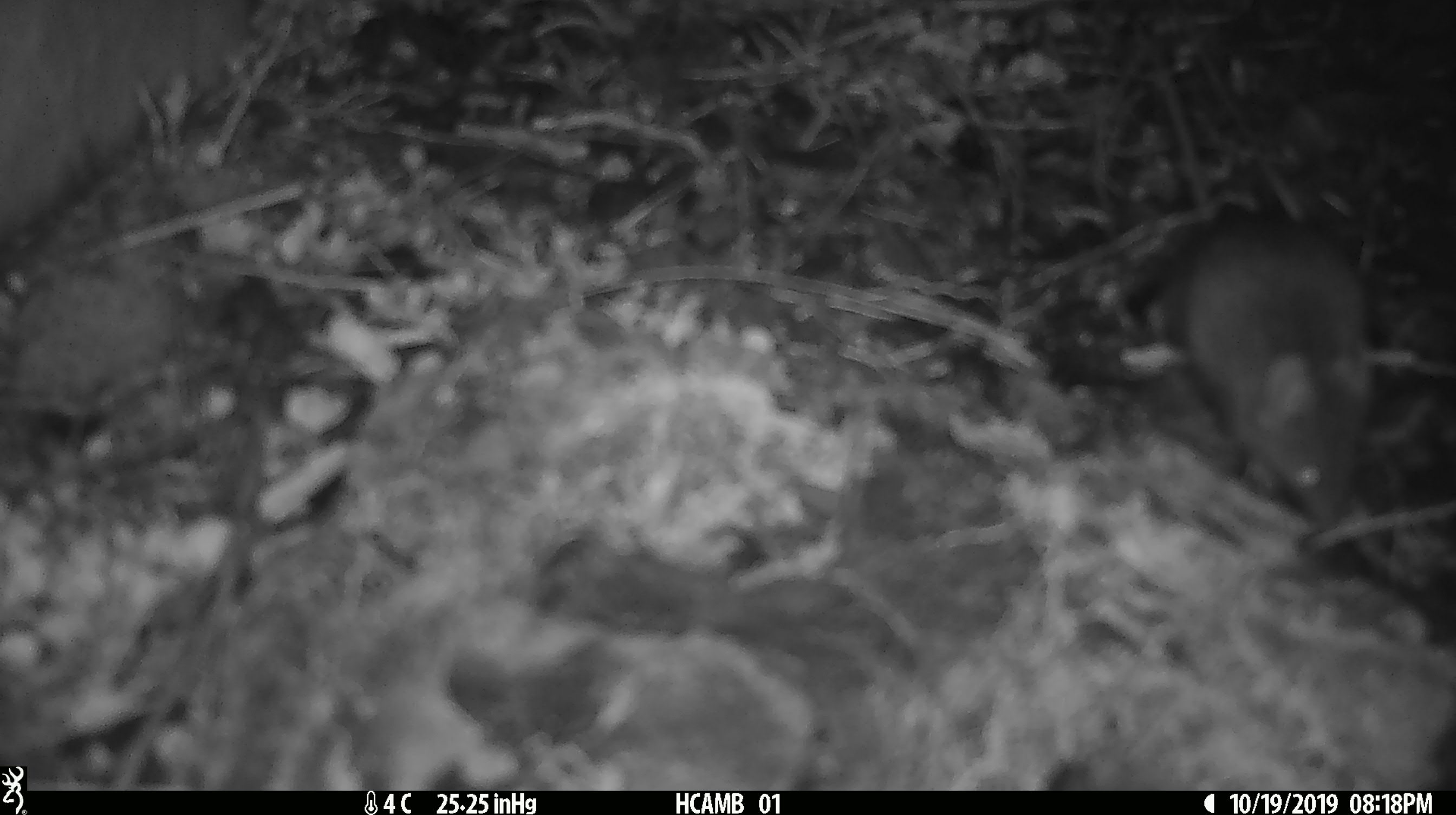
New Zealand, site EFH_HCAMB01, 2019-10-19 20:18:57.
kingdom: Animalia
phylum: Chordata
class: Mammalia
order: Rodentia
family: Muridae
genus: Mus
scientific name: Mus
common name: mouse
Mouse (Mus).